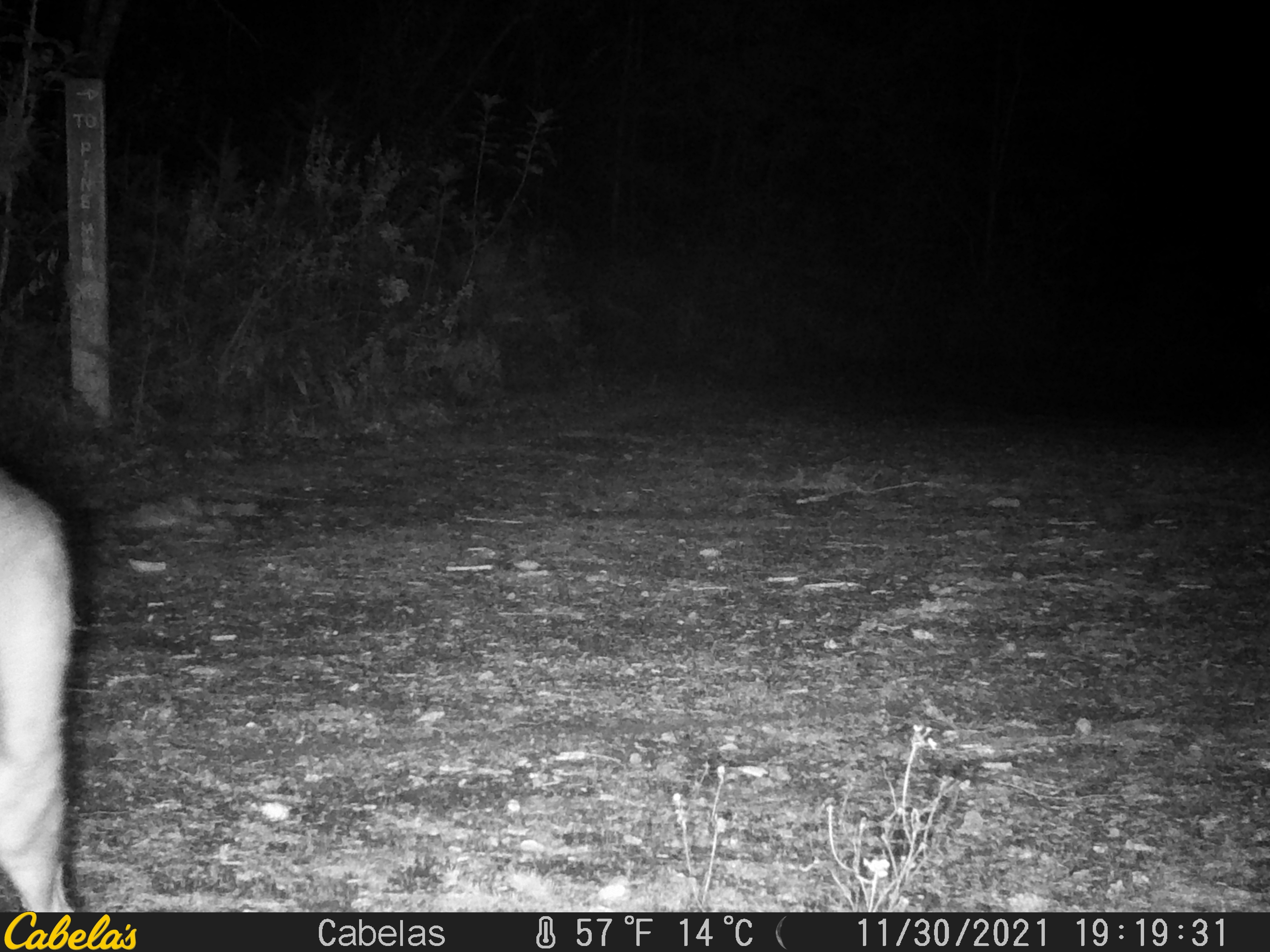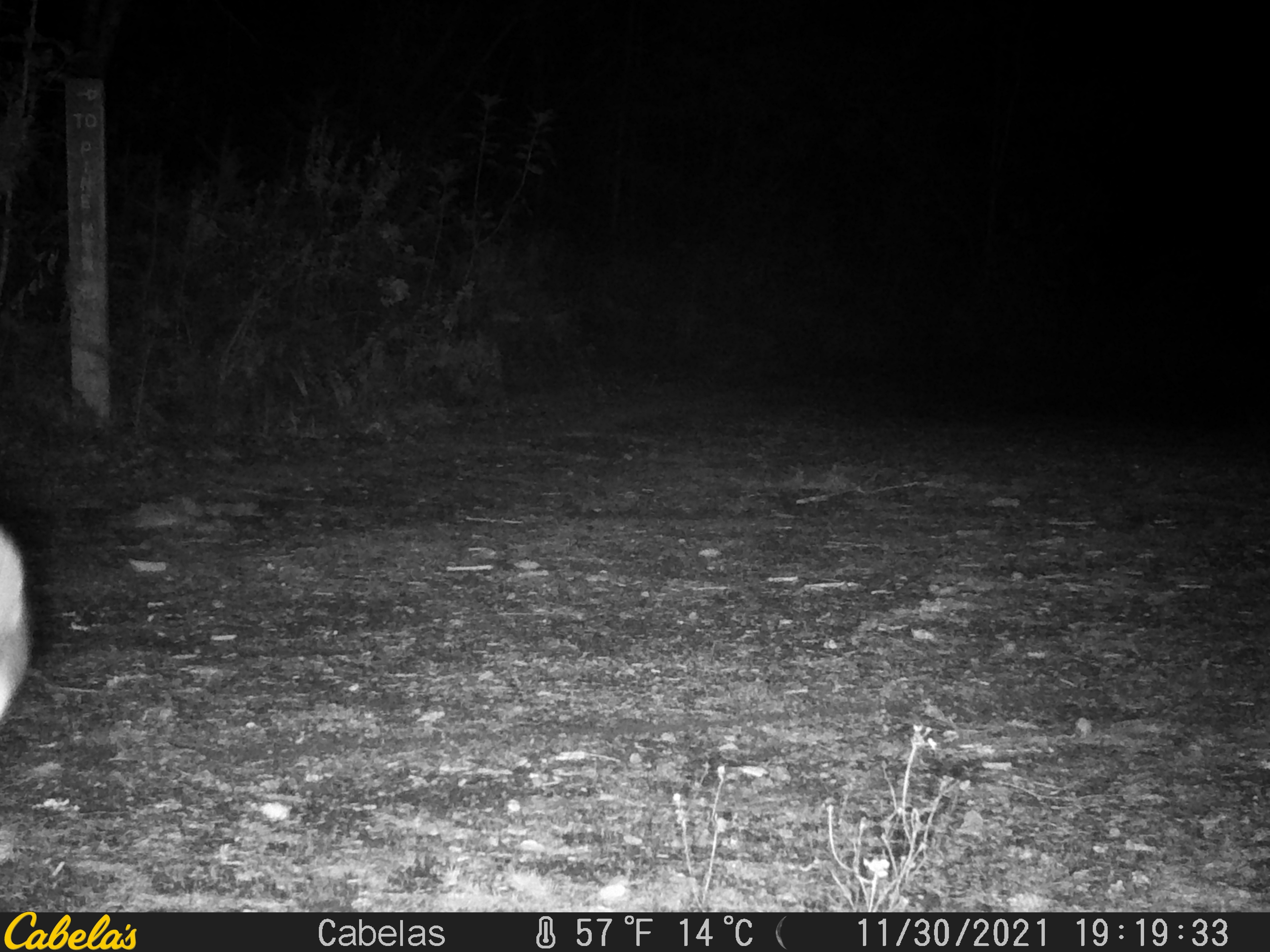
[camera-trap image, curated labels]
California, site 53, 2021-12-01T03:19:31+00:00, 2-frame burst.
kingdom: Animalia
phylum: Chordata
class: Mammalia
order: Artiodactyla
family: Cervidae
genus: Odocoileus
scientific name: Odocoileus hemionus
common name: mule deer